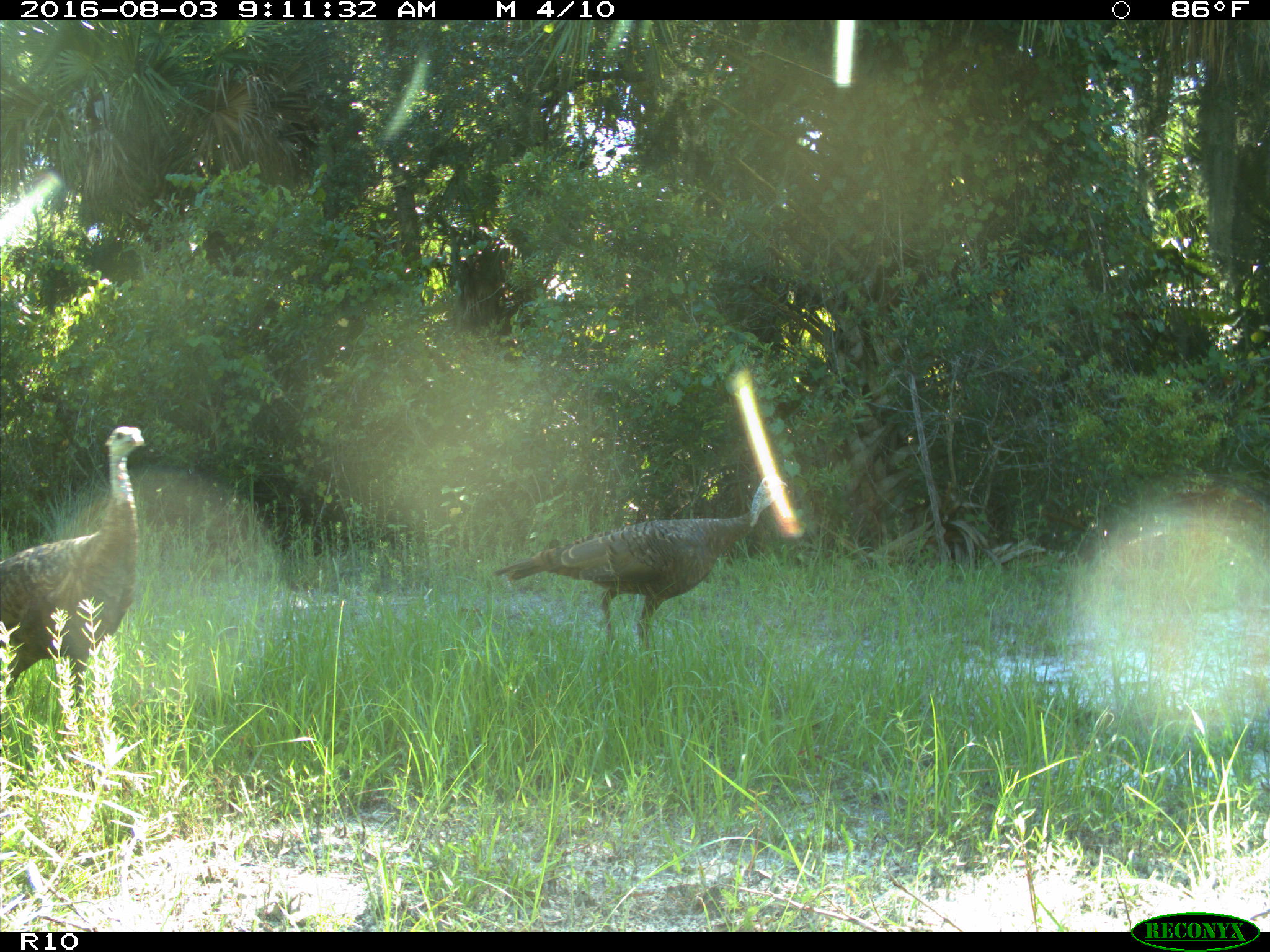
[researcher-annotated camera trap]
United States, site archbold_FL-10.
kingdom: Animalia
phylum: Chordata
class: Aves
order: Galliformes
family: Phasianidae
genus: Meleagris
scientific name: Meleagris gallopavo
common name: wild turkey